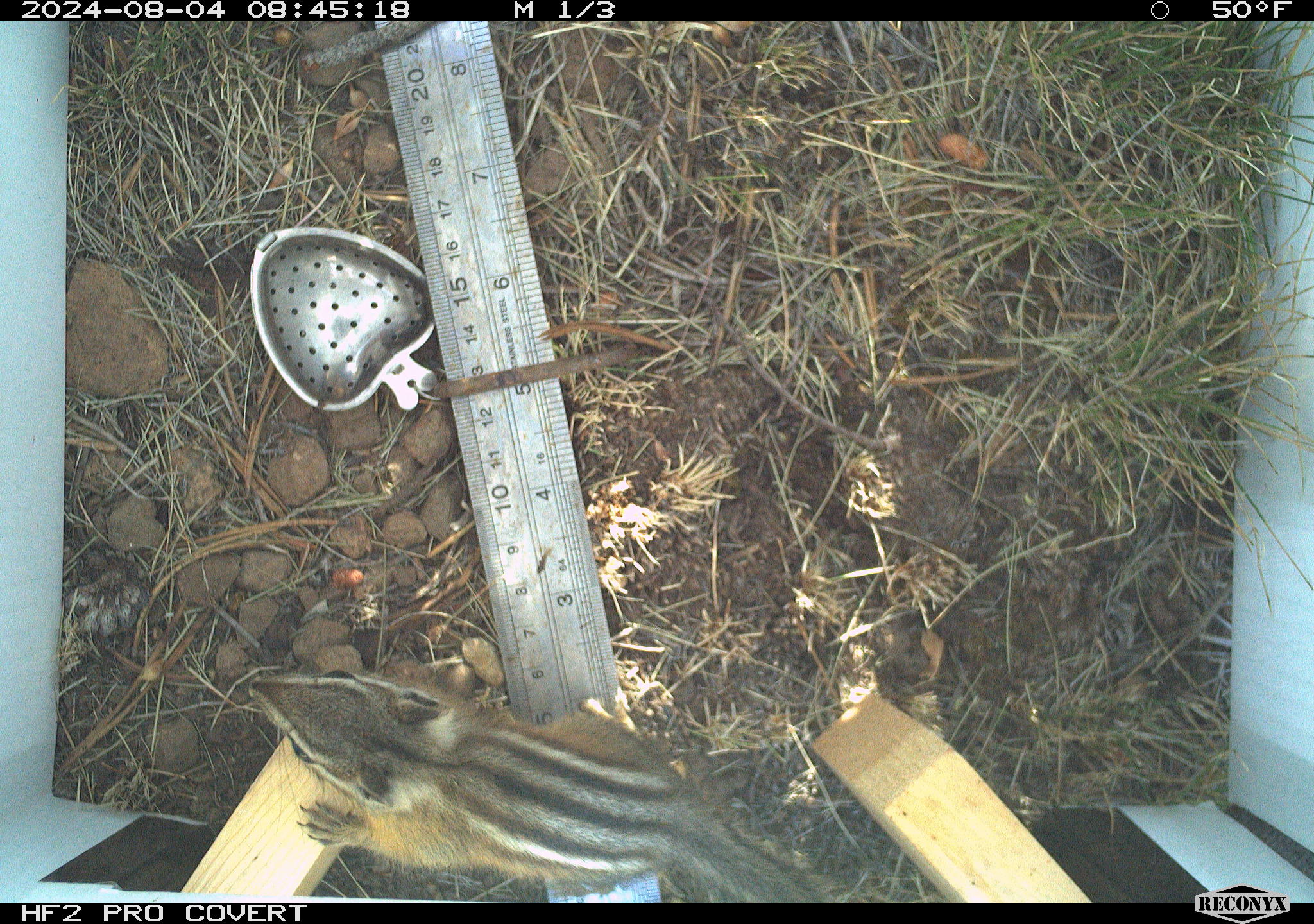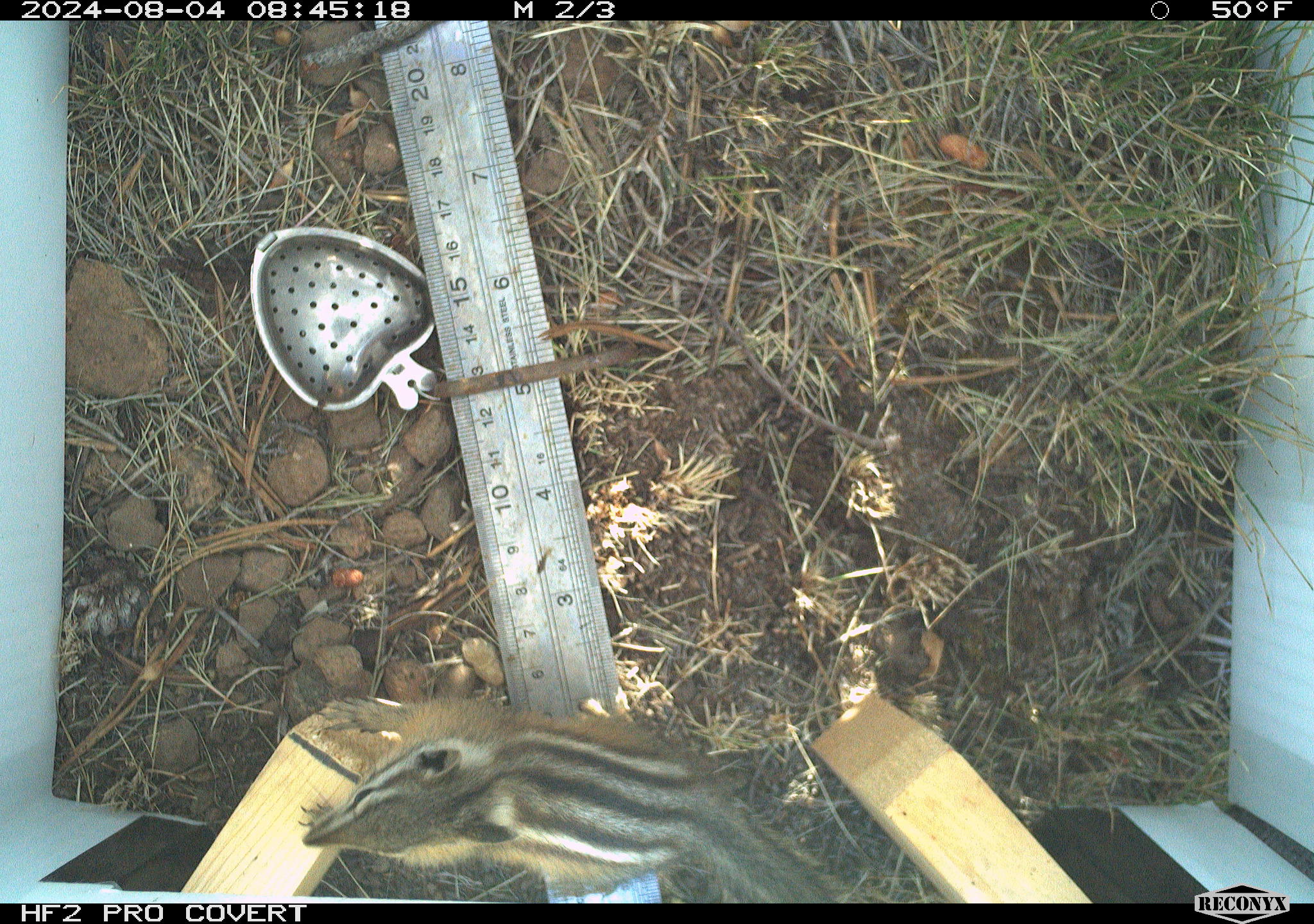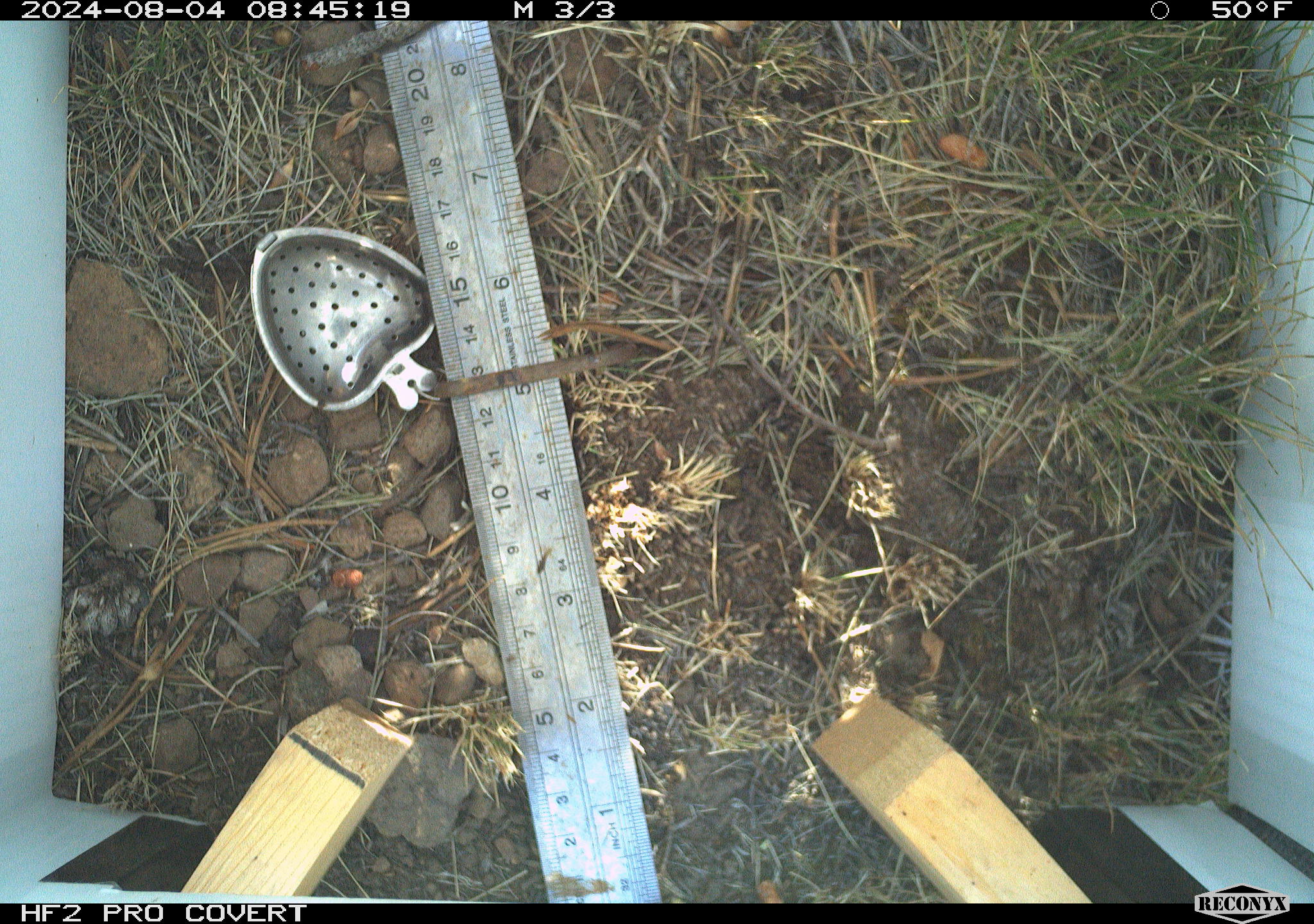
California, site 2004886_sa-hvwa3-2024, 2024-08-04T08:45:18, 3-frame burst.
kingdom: Animalia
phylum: Chordata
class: Mammalia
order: Rodentia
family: Sciuridae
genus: Neotamias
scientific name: Neotamias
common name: western chipmunks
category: neotamias species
Neotamias species (western chipmunks) (Neotamias).